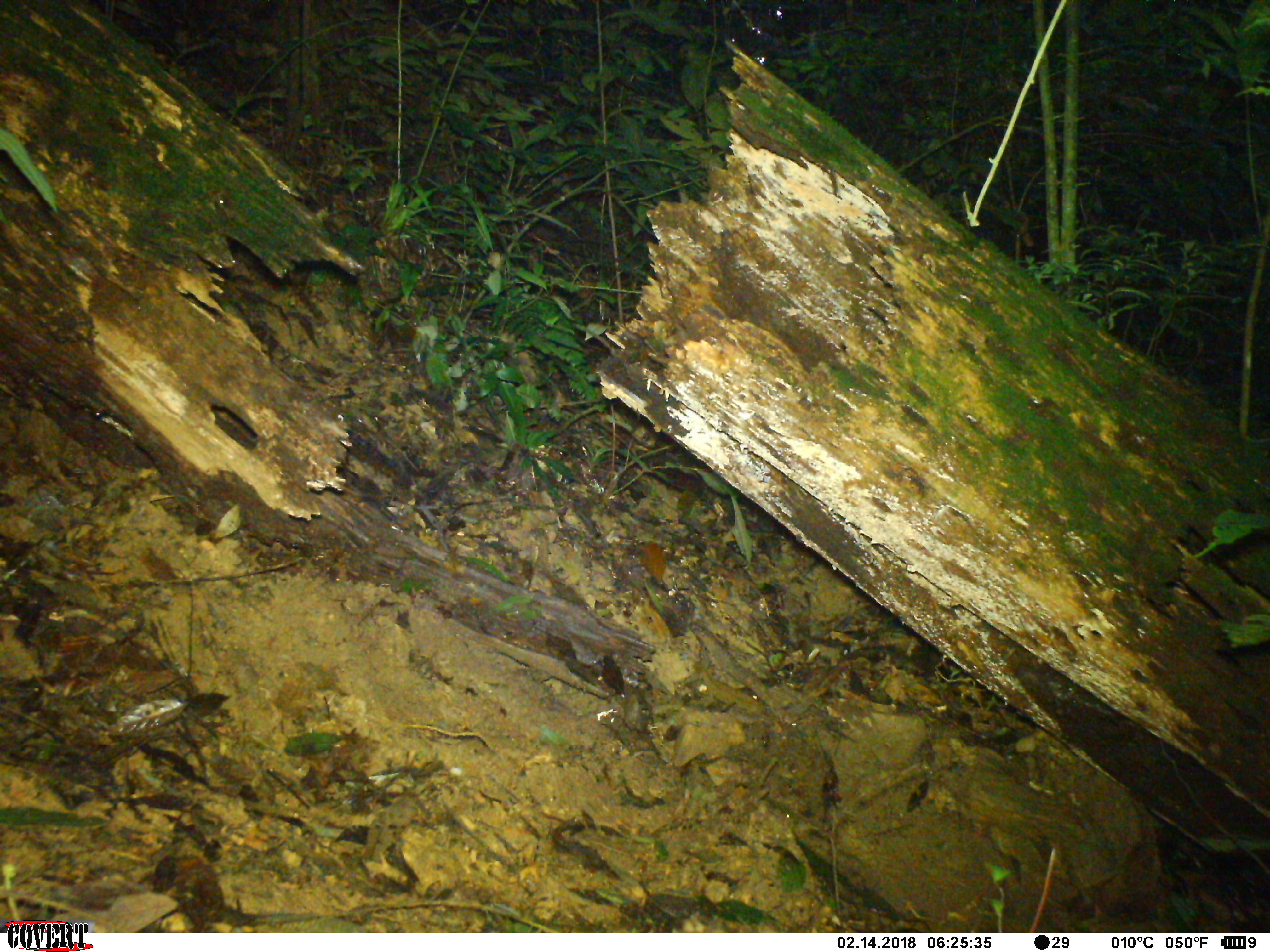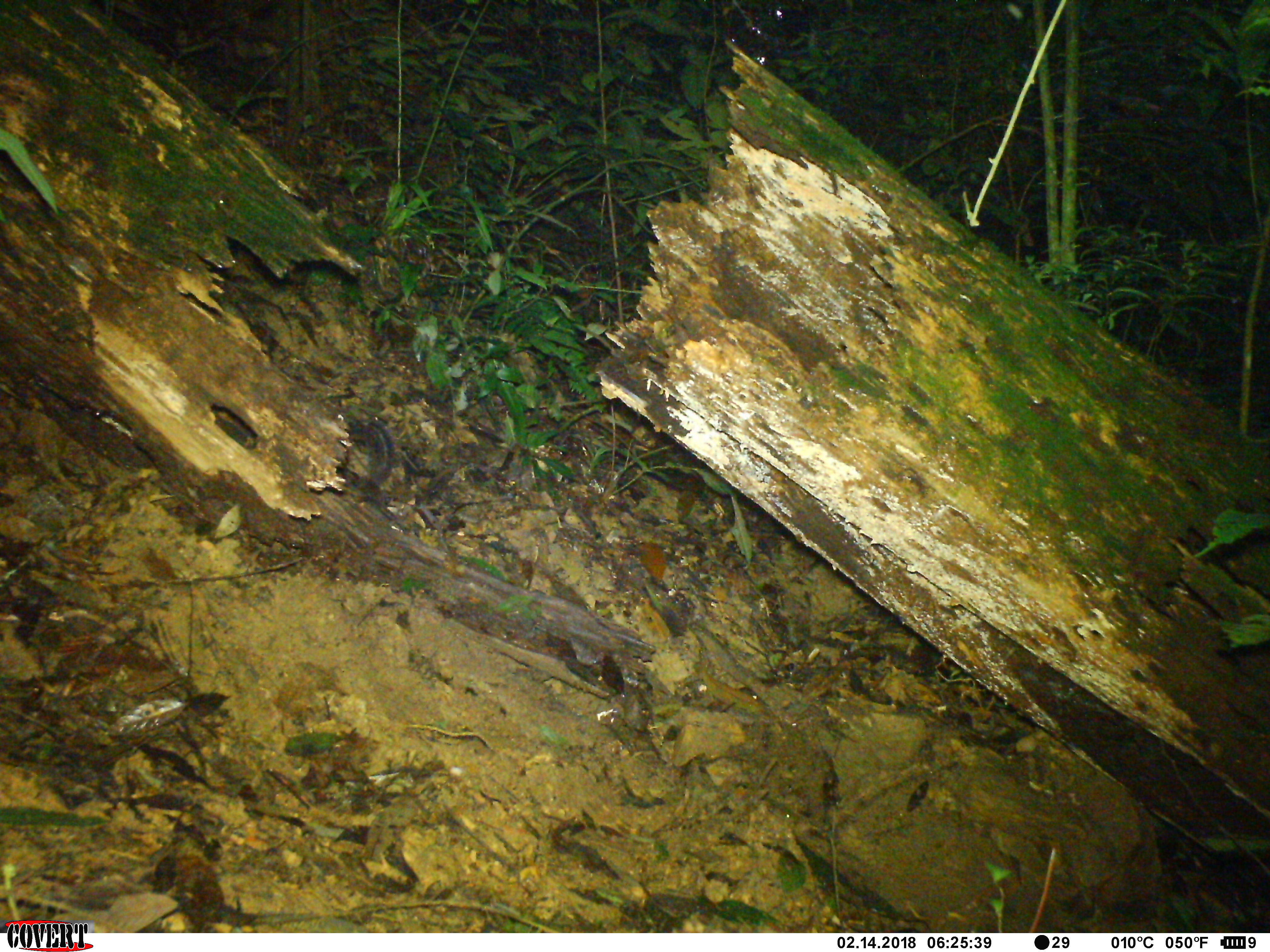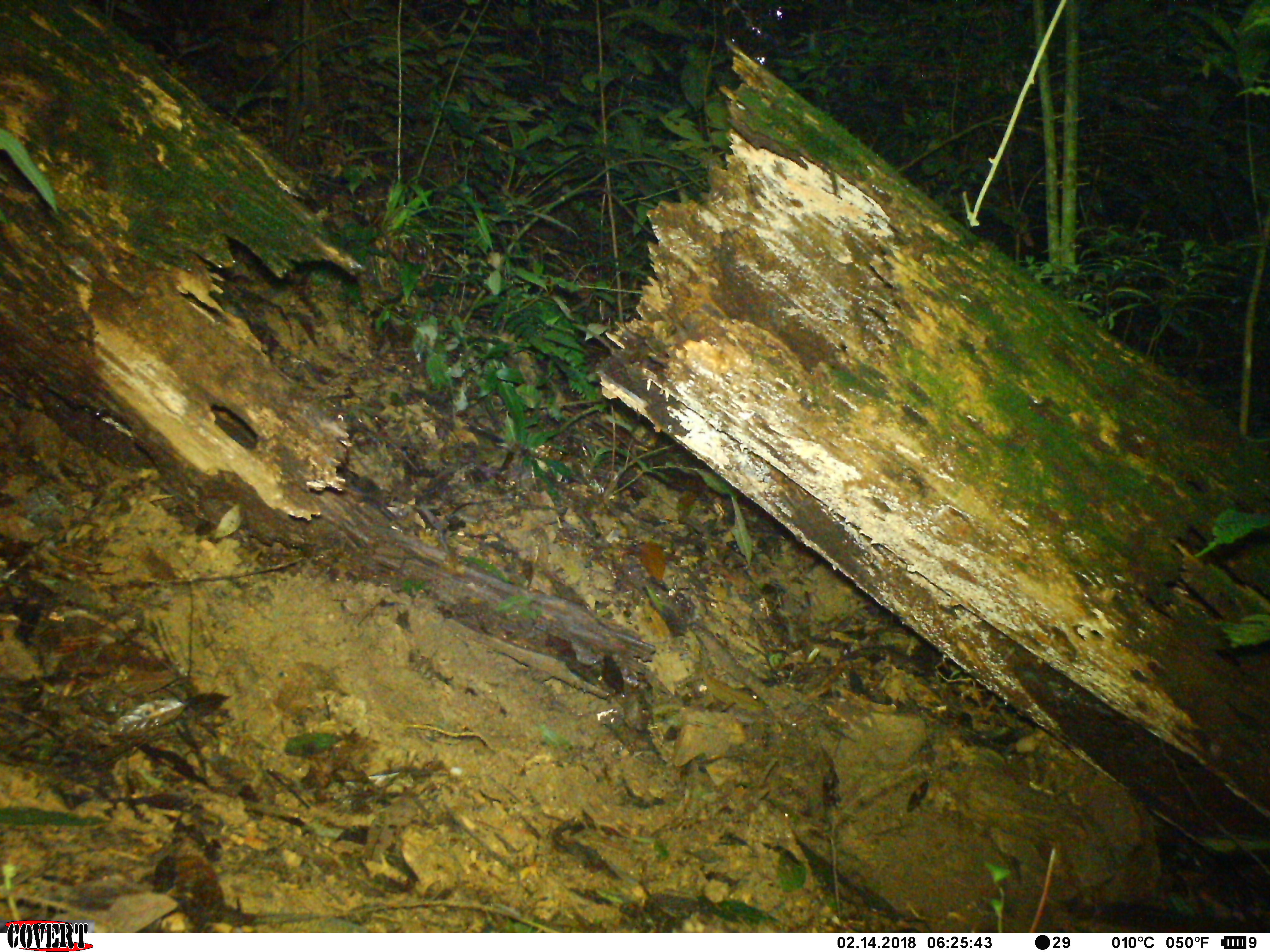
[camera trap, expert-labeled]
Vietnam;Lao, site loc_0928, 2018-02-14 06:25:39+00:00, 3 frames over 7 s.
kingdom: Animalia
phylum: Chordata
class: Mammalia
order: Rodentia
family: Sciuridae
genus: Sciurus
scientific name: Sciurus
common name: squirrel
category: unidentified squirrel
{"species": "unidentified squirrel (squirrel) (Sciurus)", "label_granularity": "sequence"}